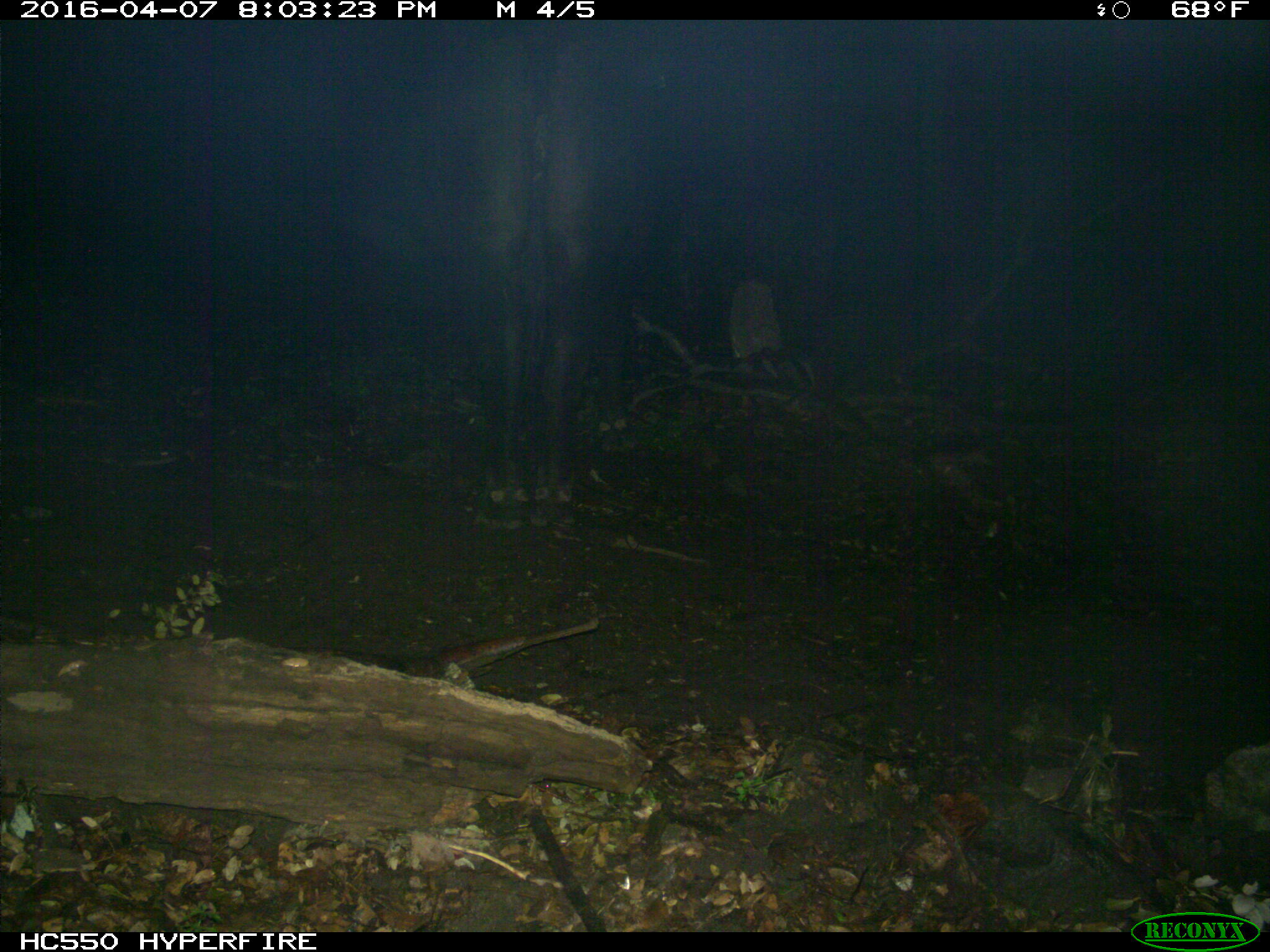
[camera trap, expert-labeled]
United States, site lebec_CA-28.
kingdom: Animalia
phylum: Chordata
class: Mammalia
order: Artiodactyla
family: Bovidae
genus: Bos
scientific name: Bos taurus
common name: domestic cow